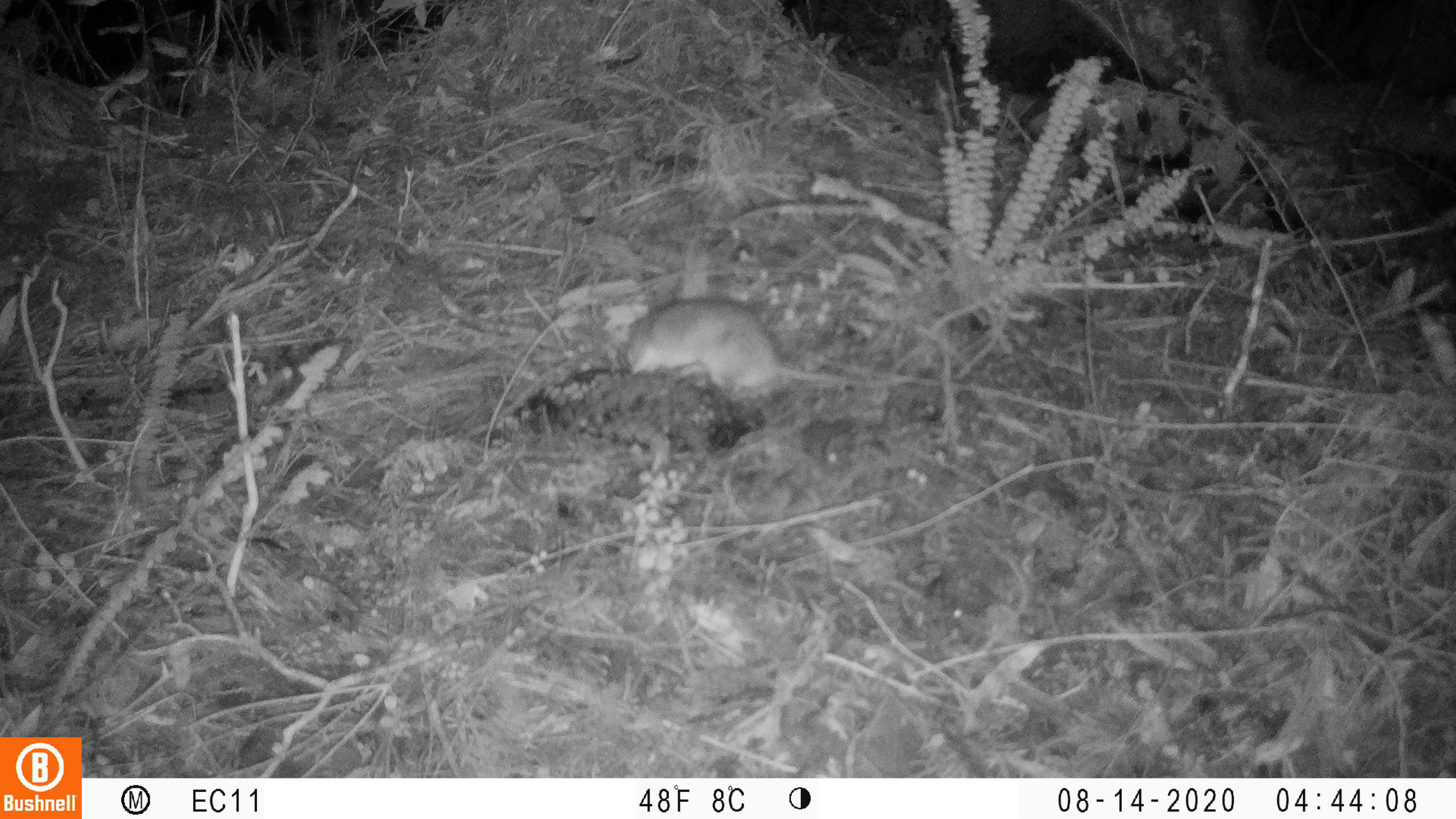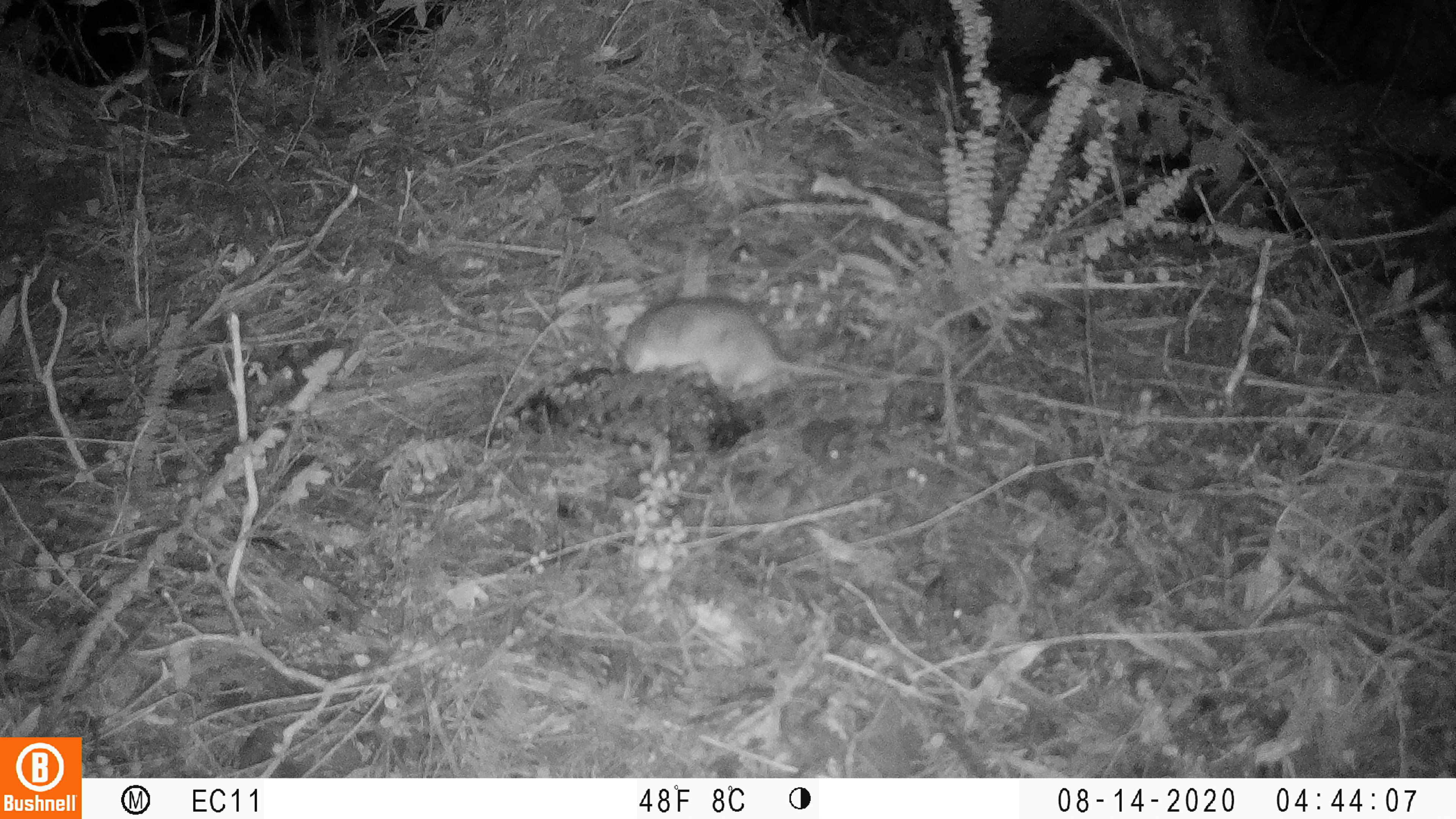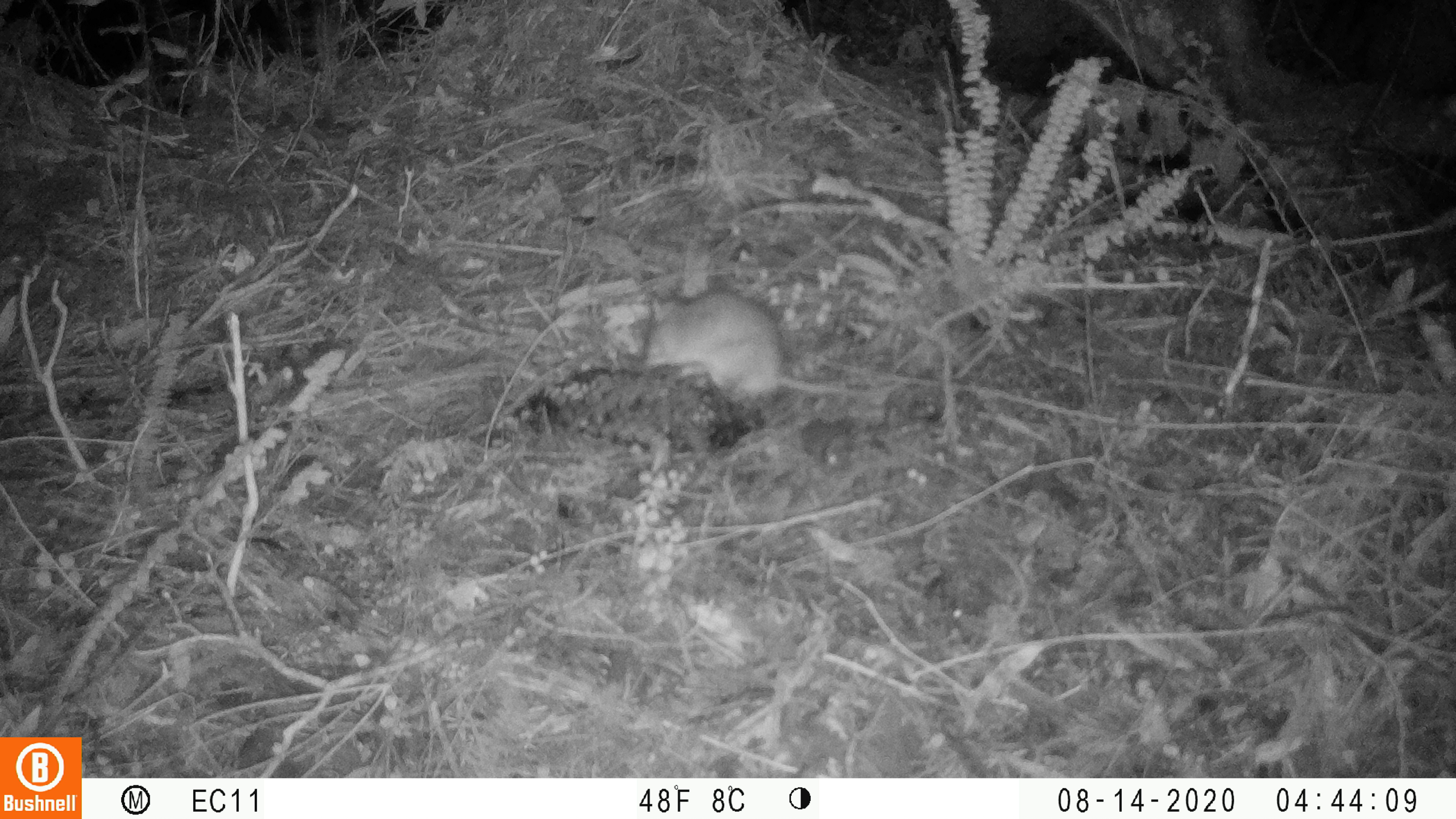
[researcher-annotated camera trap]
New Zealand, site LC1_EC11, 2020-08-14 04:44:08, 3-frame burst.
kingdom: Animalia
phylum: Chordata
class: Mammalia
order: Rodentia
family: Muridae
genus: Rattus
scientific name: Rattus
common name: rat